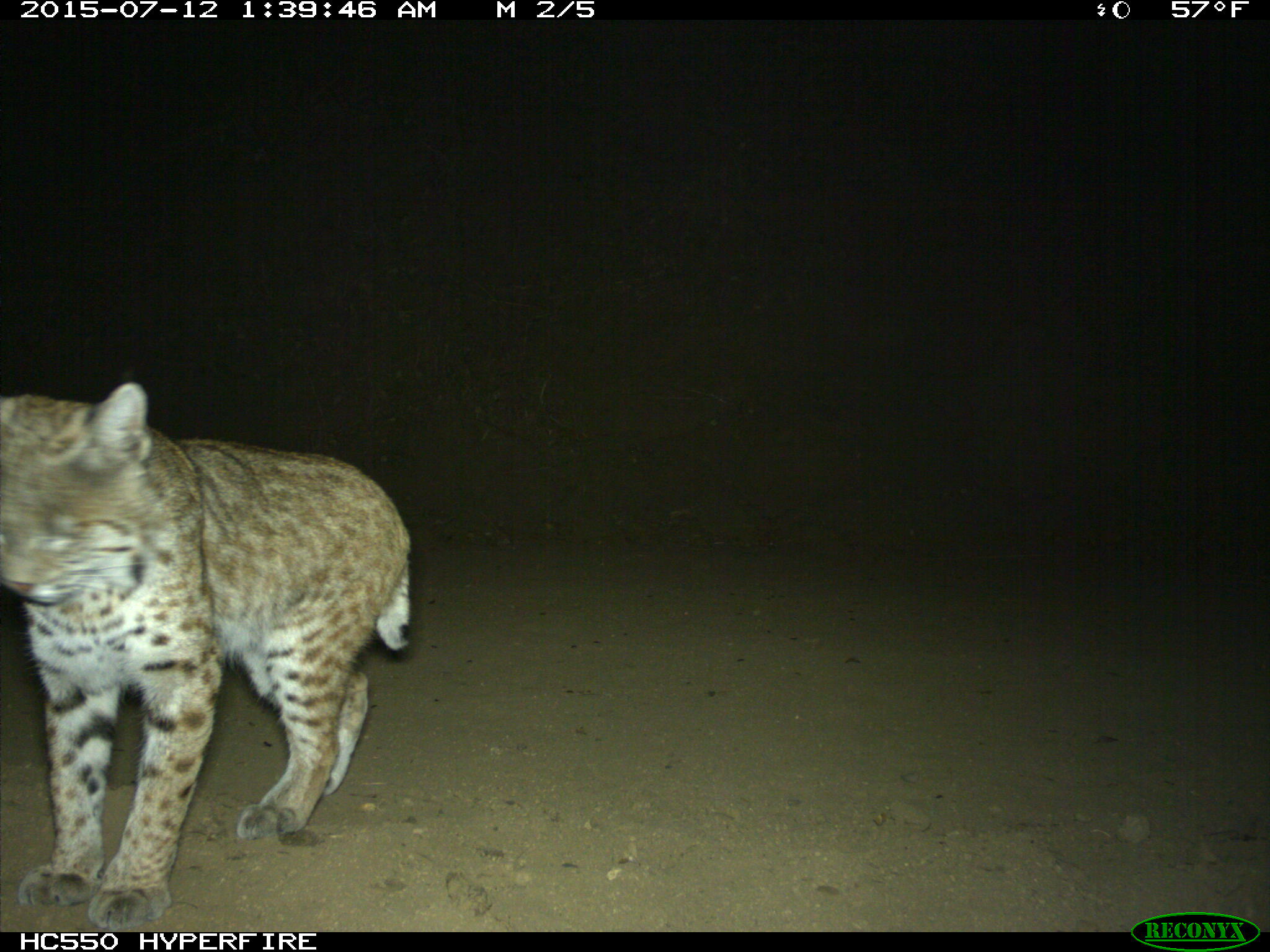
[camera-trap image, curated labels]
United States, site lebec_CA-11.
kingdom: Animalia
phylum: Chordata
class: Mammalia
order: Carnivora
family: Felidae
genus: Lynx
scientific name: Lynx rufus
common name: bobcat